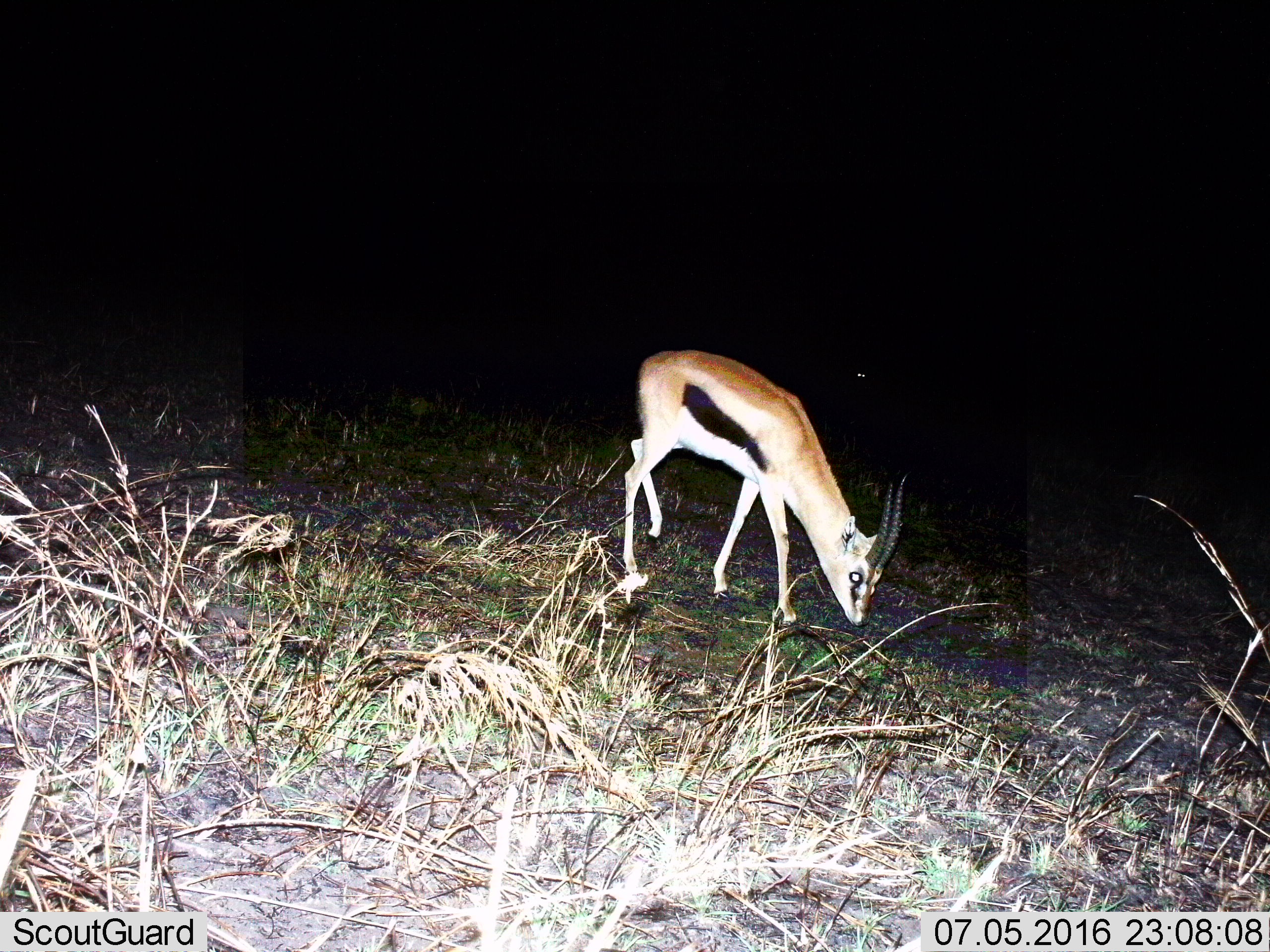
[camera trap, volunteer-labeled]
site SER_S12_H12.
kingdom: Animalia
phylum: Chordata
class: Mammalia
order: Artiodactyla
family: Bovidae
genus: Eudorcas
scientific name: Eudorcas thomsonii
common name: thomson's gazelle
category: gazellethomsons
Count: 2.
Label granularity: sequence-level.